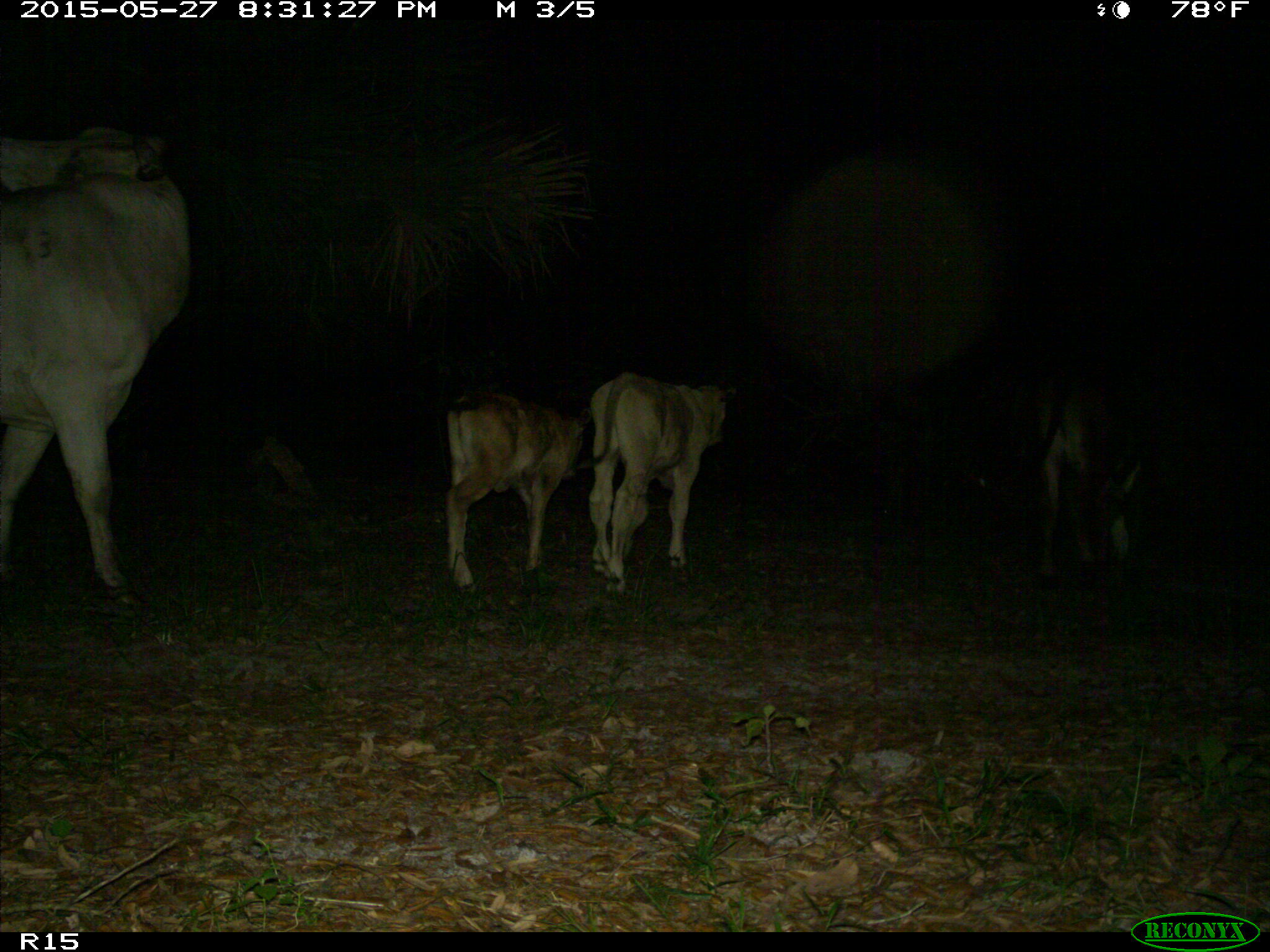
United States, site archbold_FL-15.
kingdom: Animalia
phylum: Chordata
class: Mammalia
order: Artiodactyla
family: Bovidae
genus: Bos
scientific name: Bos taurus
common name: domestic cow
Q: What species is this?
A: Bos taurus (domestic cow).